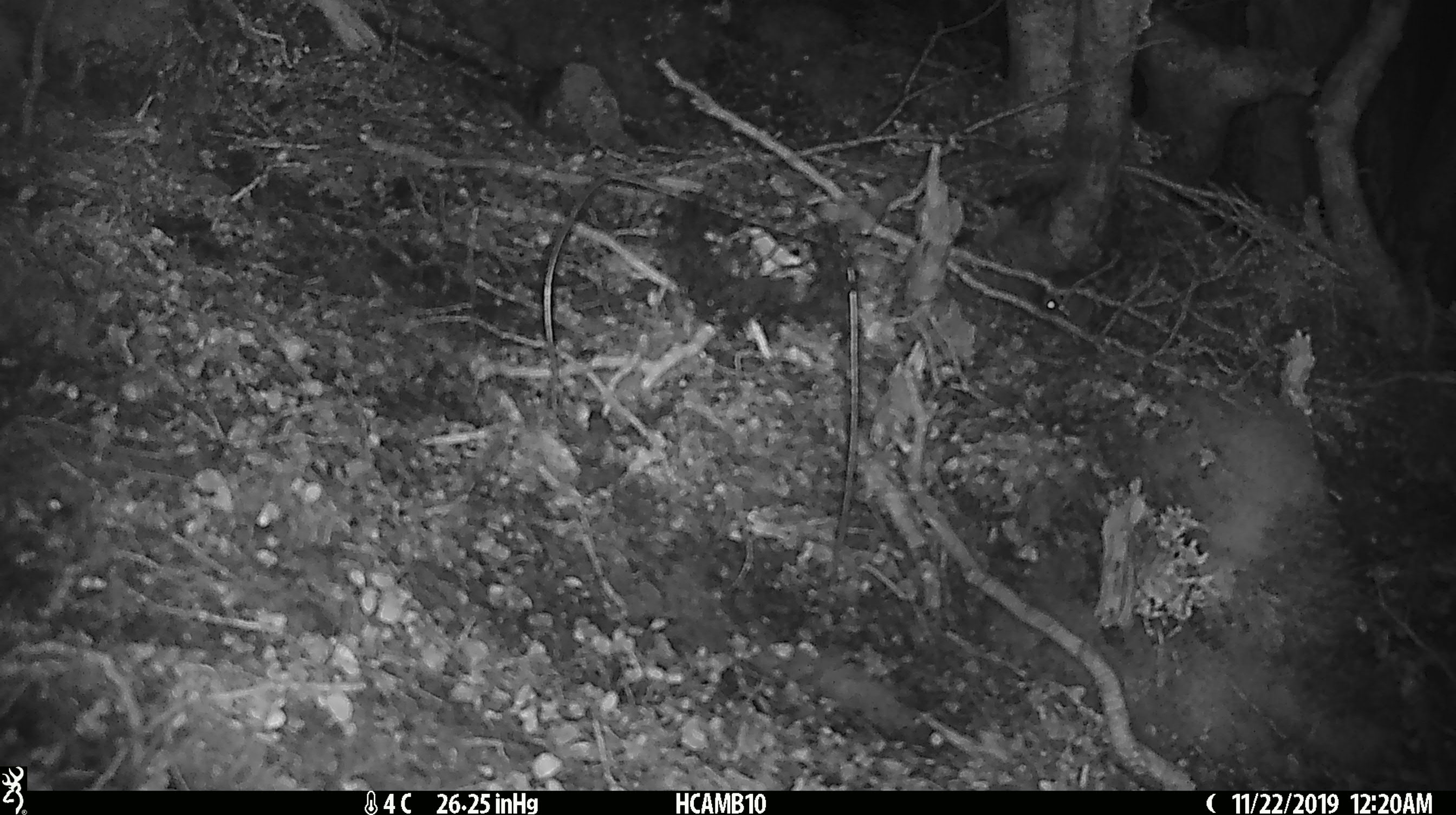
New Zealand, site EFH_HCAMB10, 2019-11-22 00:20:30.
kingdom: Animalia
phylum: Chordata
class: Mammalia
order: Rodentia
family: Muridae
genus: Mus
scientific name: Mus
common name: mouse